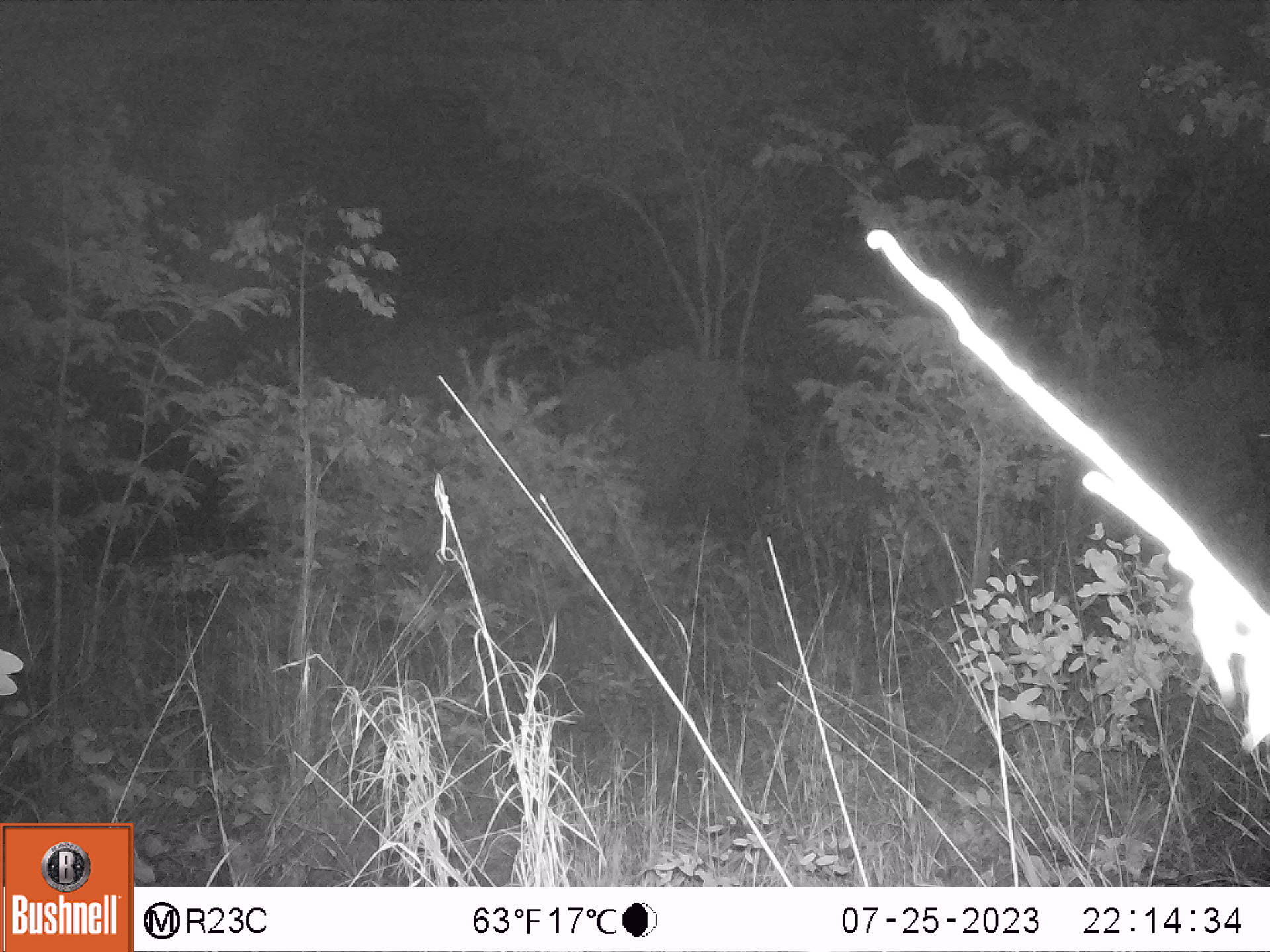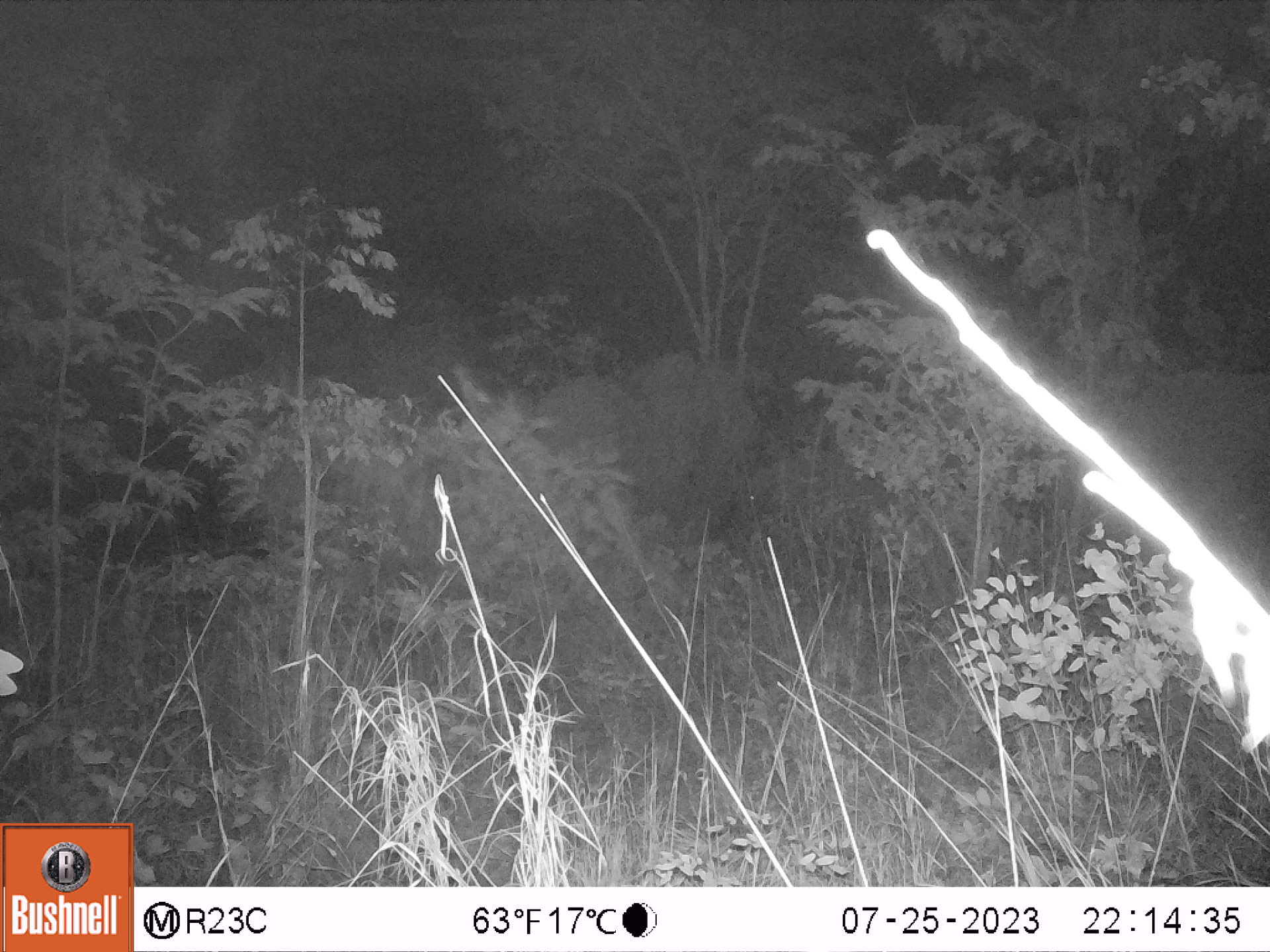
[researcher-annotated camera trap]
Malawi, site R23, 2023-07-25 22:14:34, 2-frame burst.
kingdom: Animalia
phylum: Chordata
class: Mammalia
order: Proboscidea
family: Elephantidae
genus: Loxodonta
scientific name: Loxodonta africana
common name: african savanna elephant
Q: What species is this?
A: African savanna elephant (Loxodonta africana).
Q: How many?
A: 2.